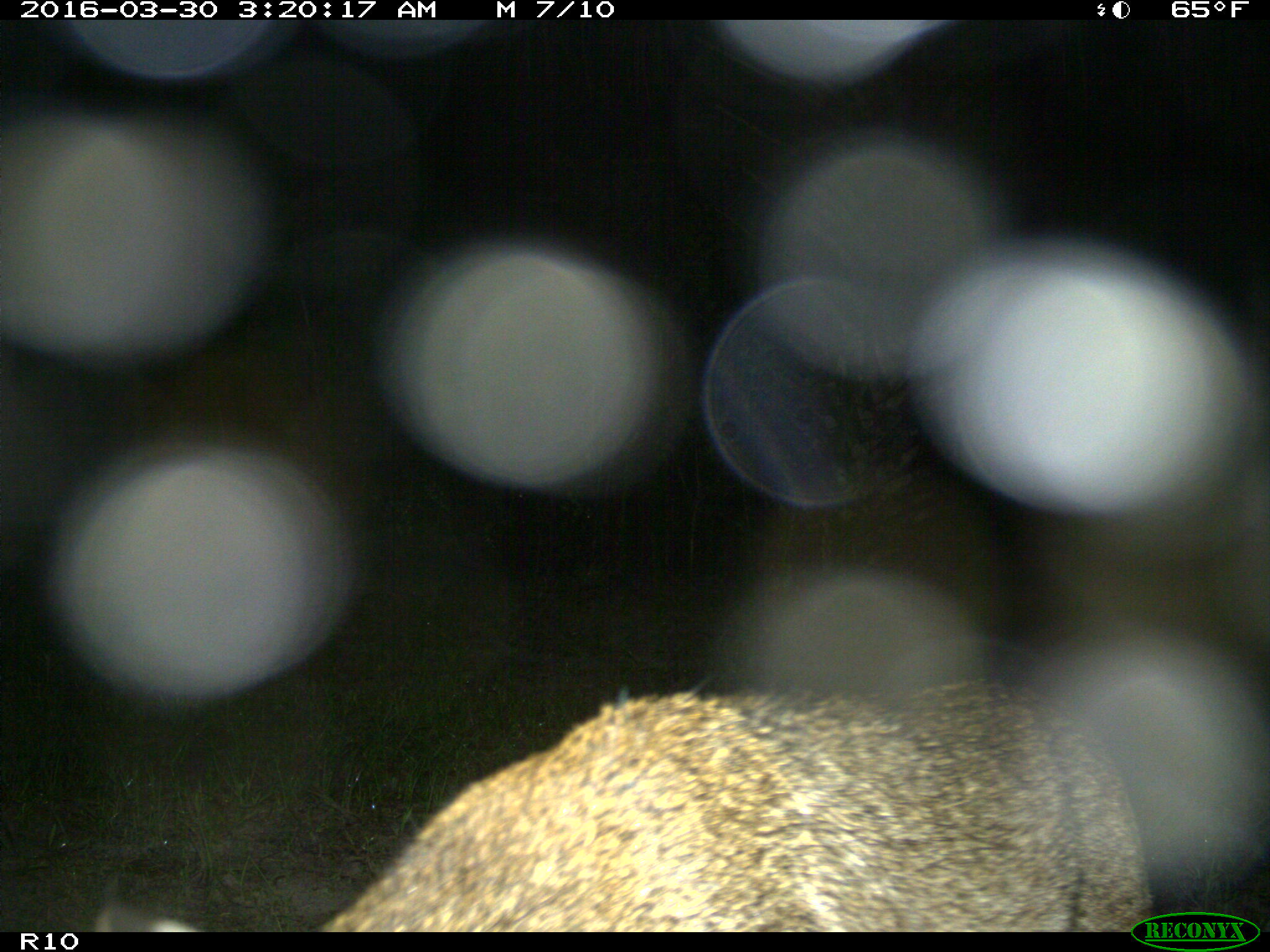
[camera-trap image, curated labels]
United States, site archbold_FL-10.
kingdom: Animalia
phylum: Chordata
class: Mammalia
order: Carnivora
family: Felidae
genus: Lynx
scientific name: Lynx rufus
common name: bobcat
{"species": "Lynx rufus (bobcat)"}